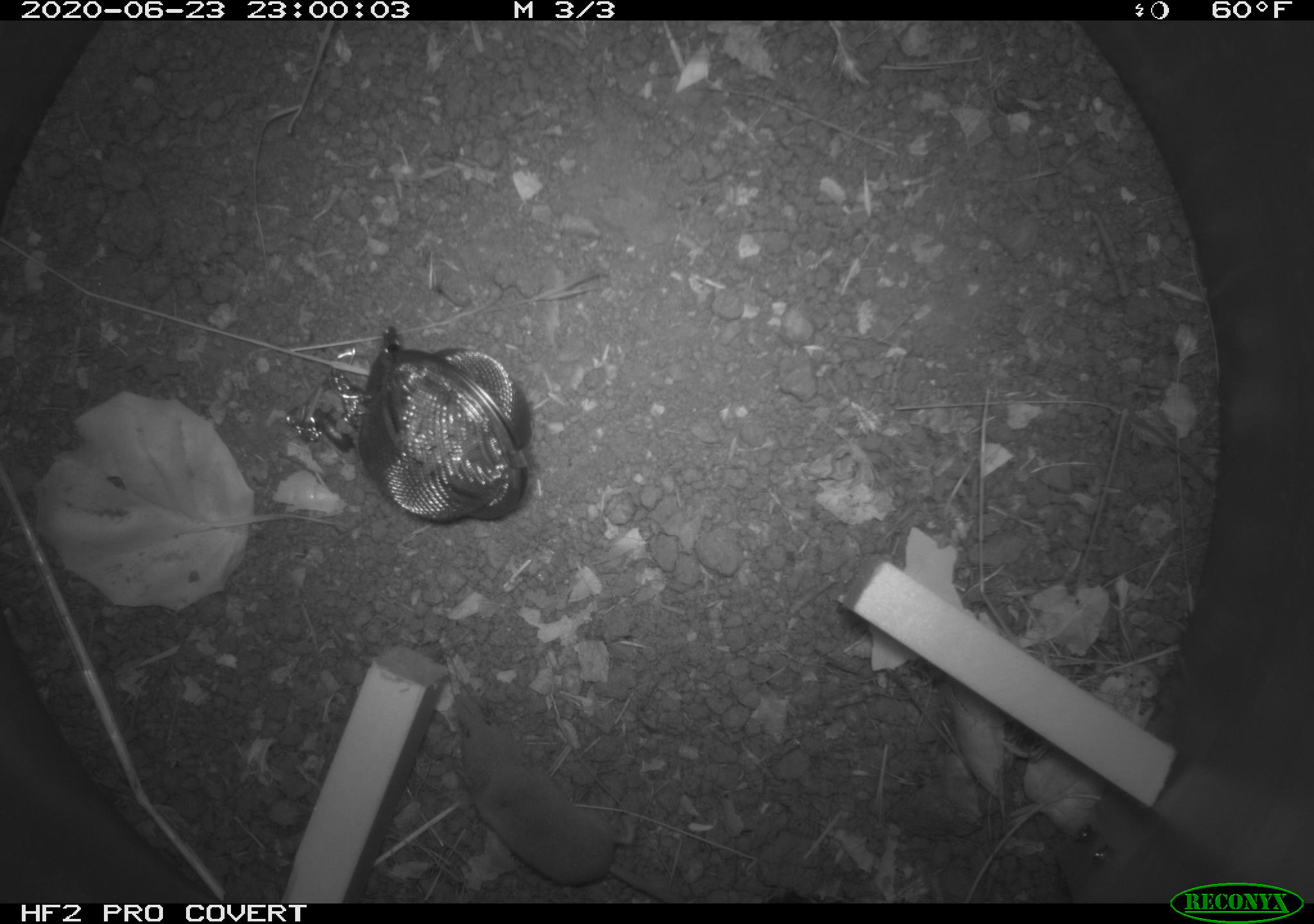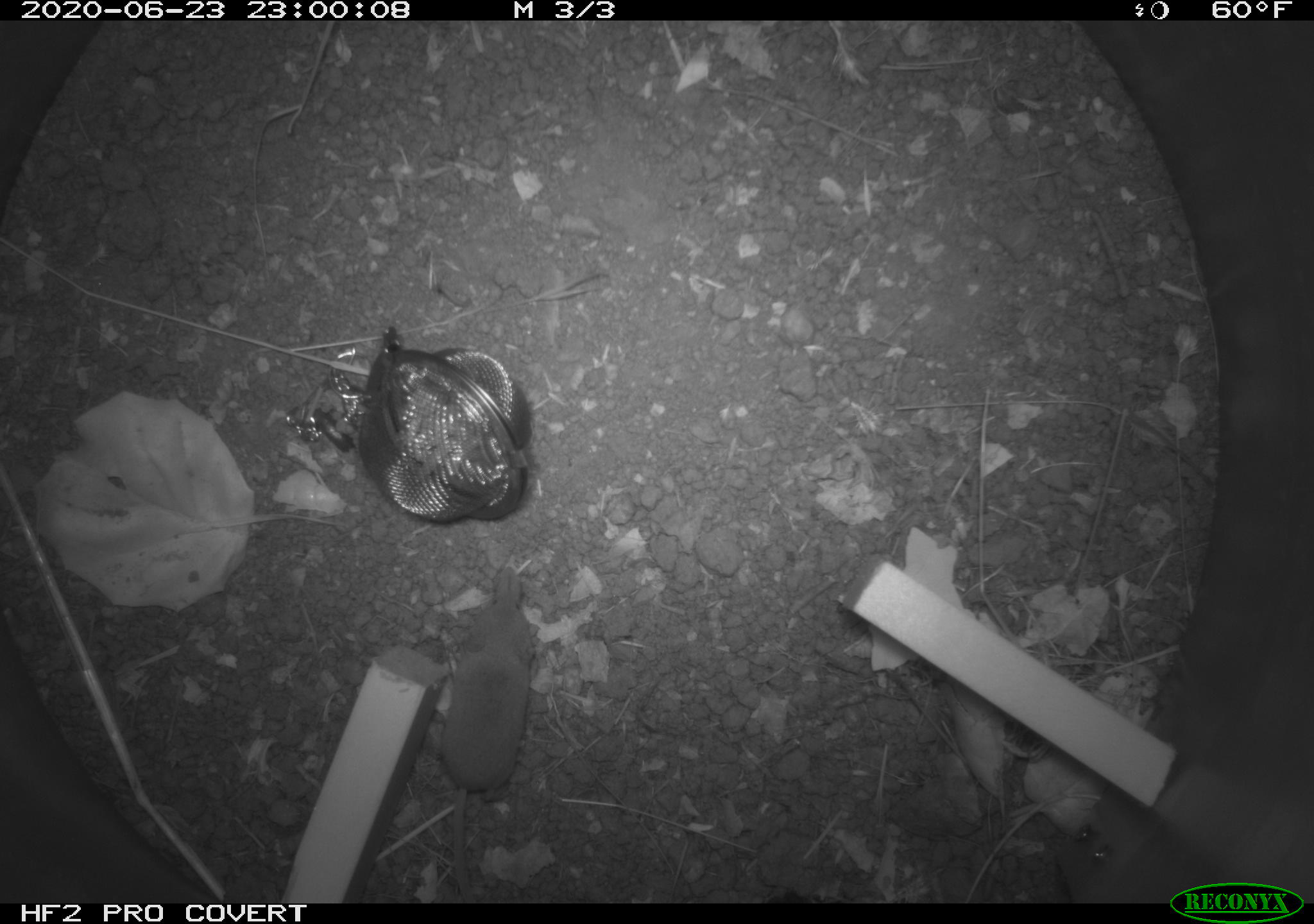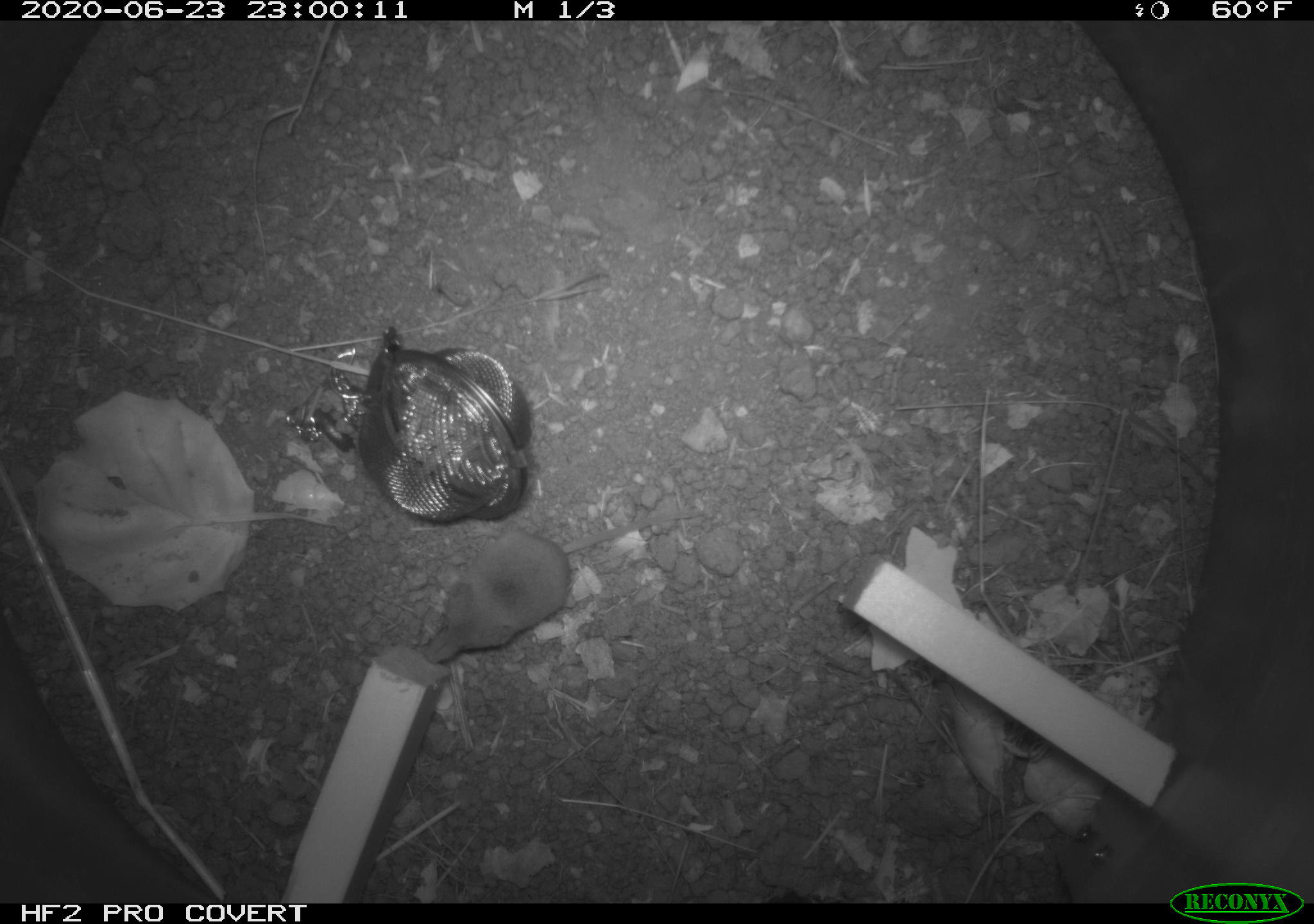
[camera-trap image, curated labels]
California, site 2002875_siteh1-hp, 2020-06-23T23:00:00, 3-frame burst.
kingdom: Animalia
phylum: Chordata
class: Mammalia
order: Eulipotyphla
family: Soricidae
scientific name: Soricidae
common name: shrews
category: soricidae family